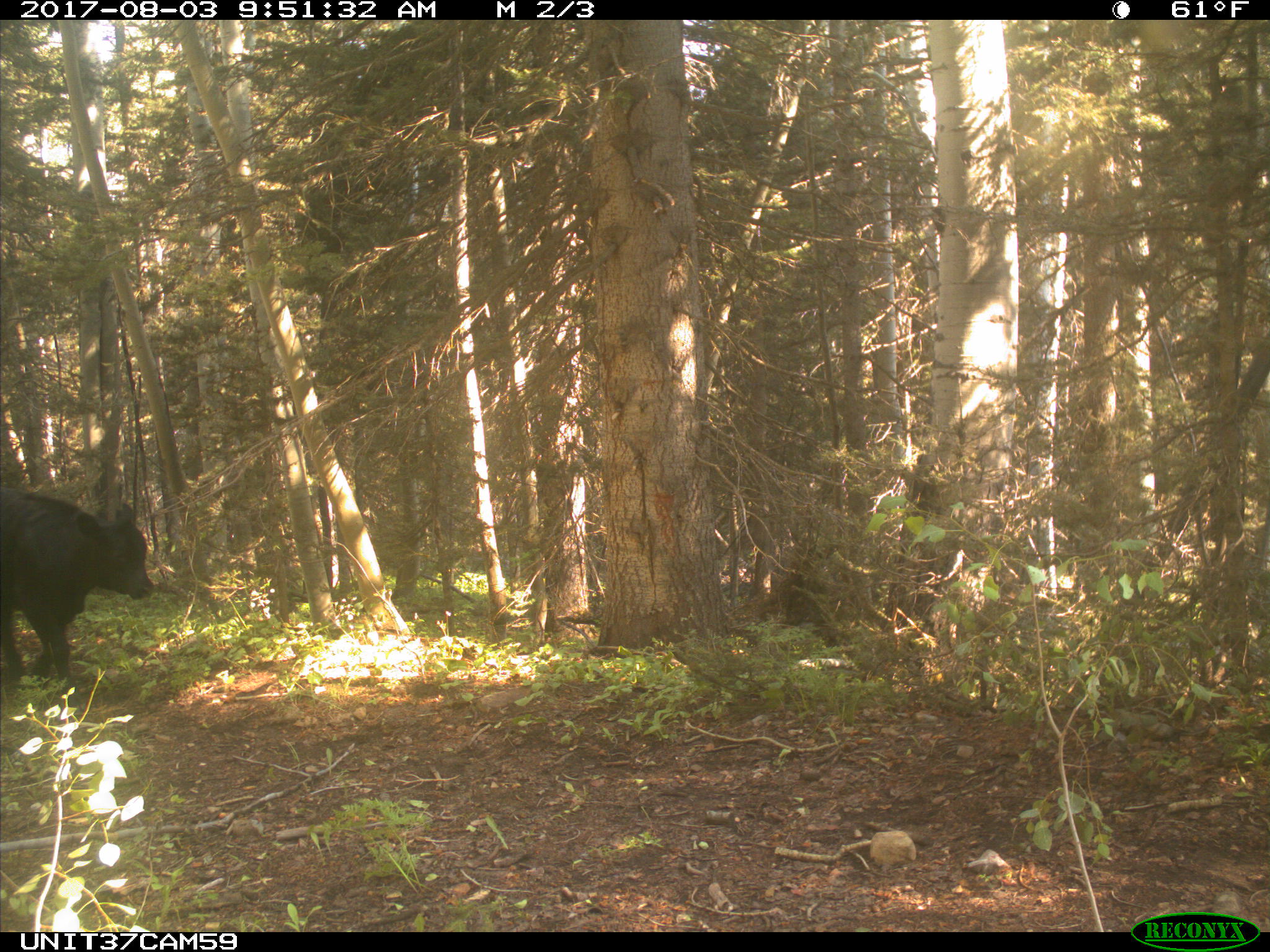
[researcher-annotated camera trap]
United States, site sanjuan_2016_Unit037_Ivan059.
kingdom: Animalia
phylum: Chordata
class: Mammalia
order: Artiodactyla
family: Bovidae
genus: Bos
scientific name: Bos taurus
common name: domestic cow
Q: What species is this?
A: Bos taurus (domestic cow).